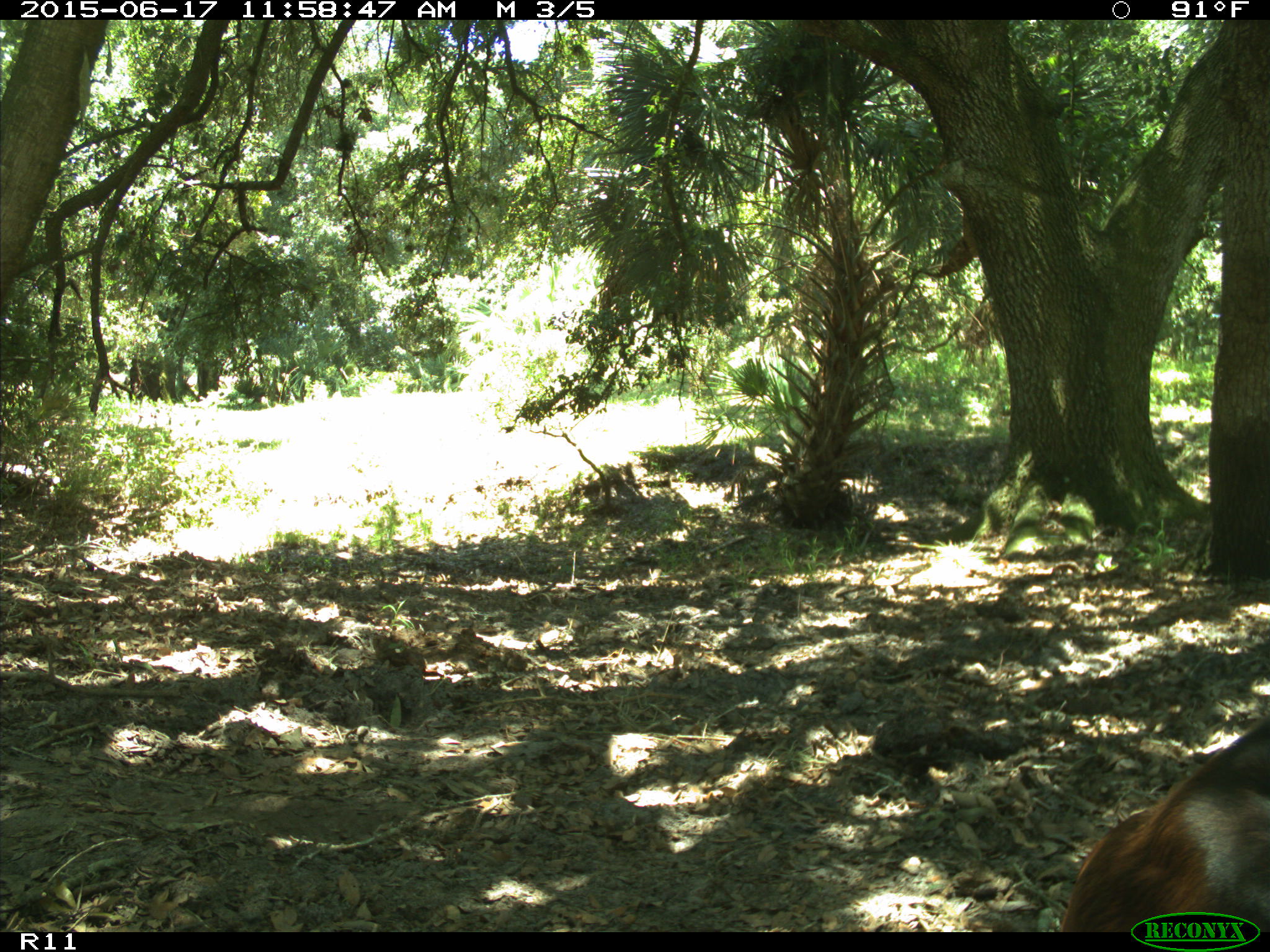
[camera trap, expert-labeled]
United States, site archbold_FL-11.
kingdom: Animalia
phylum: Chordata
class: Mammalia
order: Artiodactyla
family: Bovidae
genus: Bos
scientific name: Bos taurus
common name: domestic cow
Bos taurus (domestic cow).